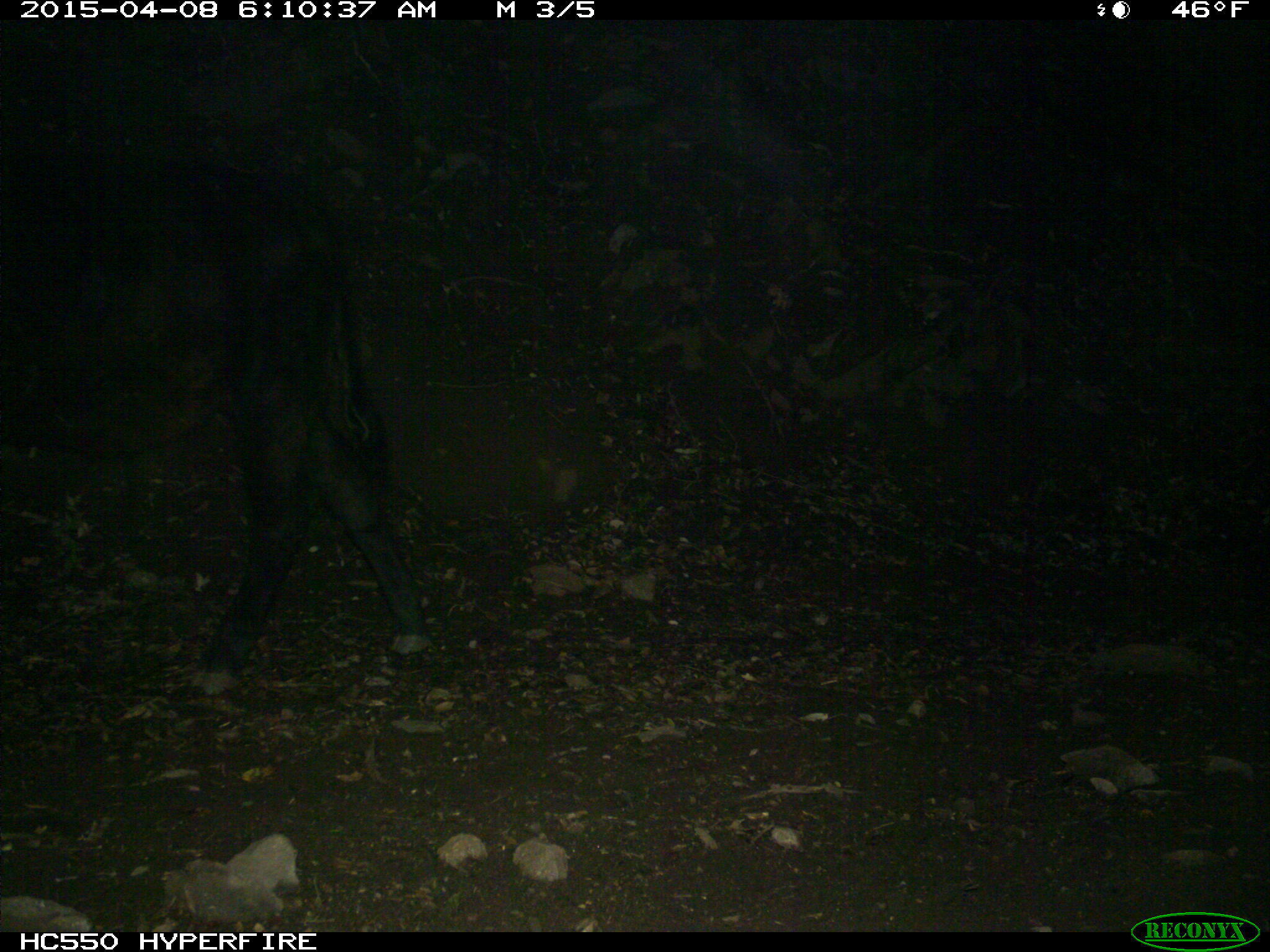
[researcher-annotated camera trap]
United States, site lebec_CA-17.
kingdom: Animalia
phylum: Chordata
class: Mammalia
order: Artiodactyla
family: Bovidae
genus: Bos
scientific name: Bos taurus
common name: domestic cow